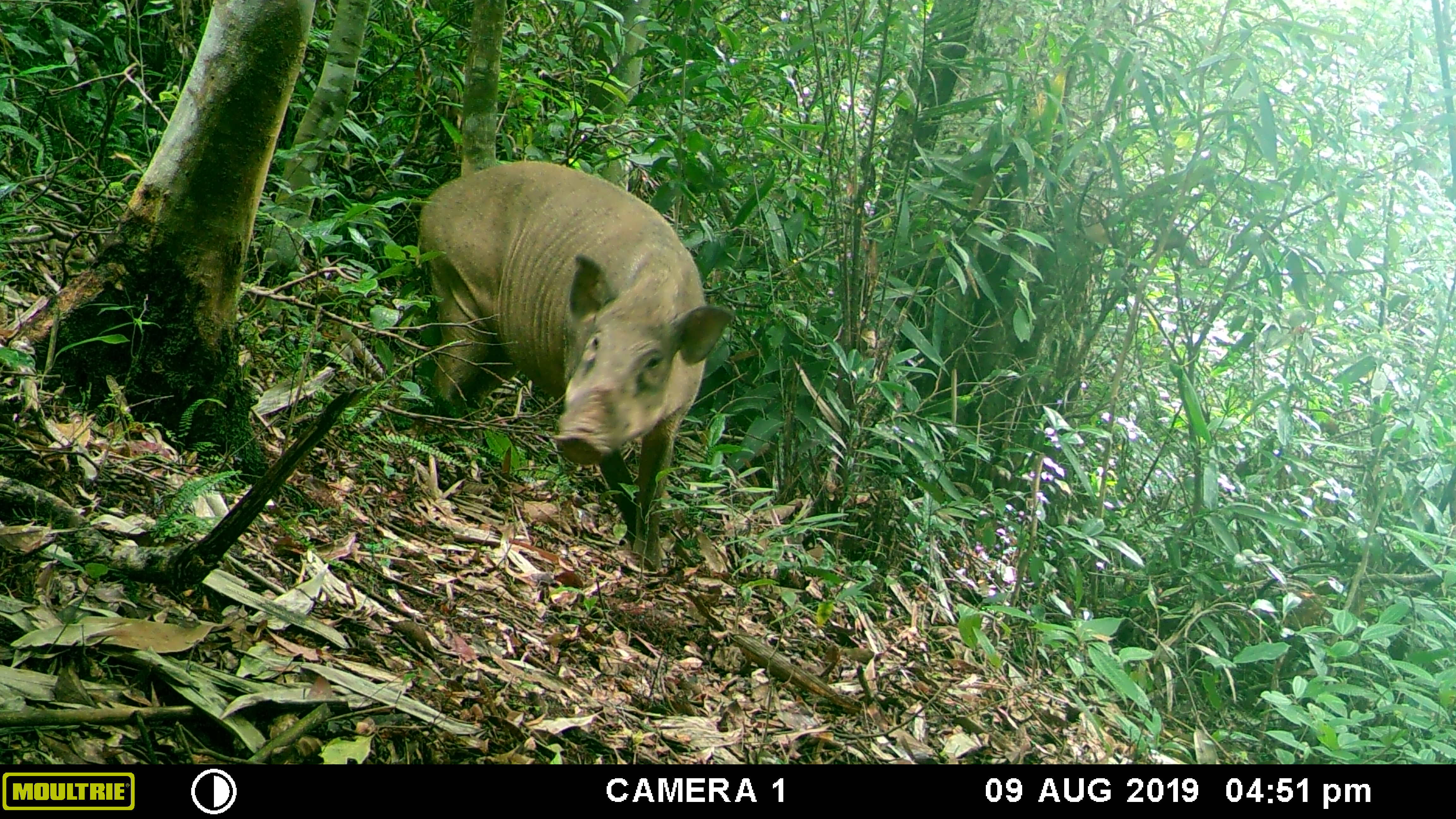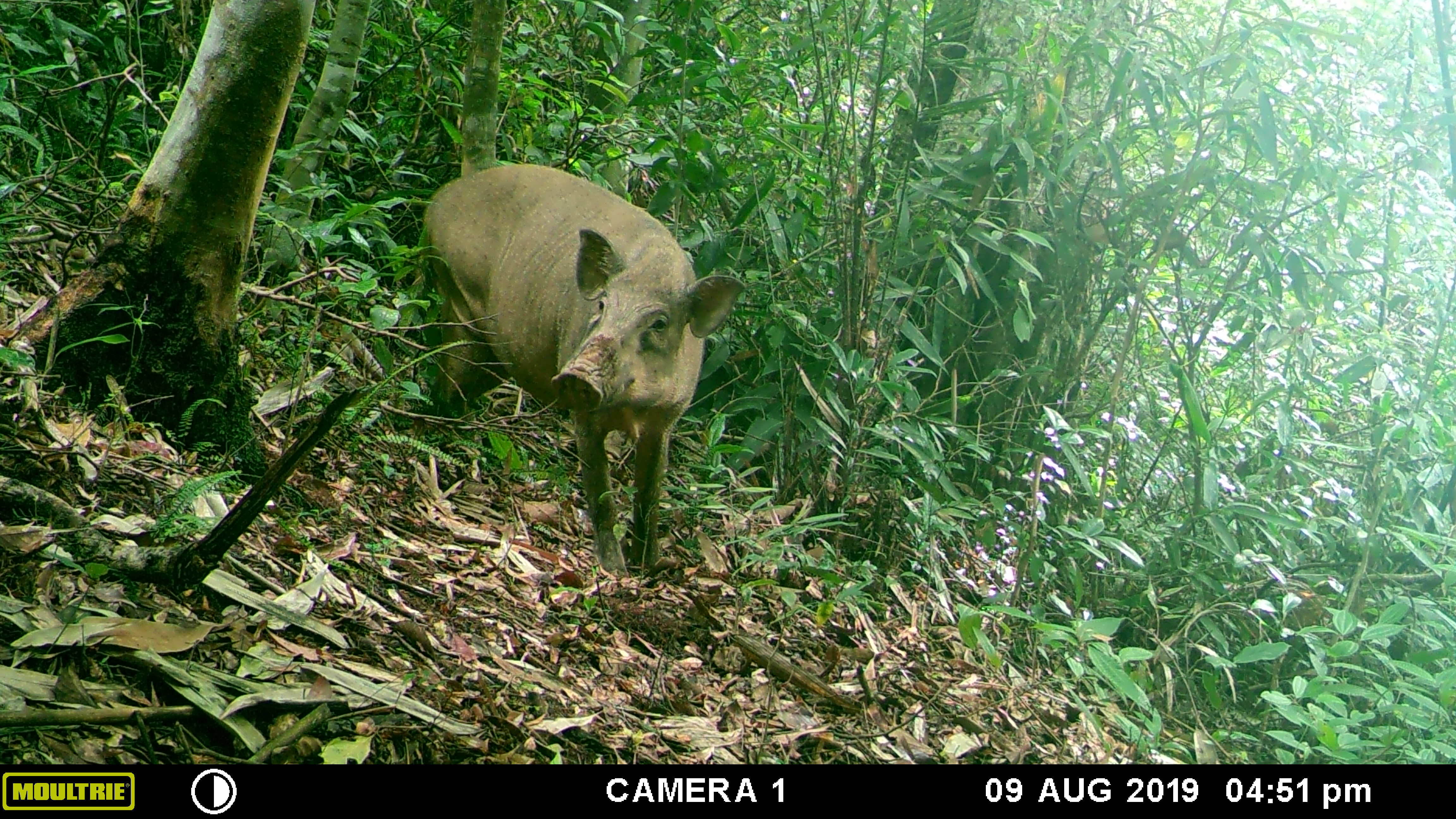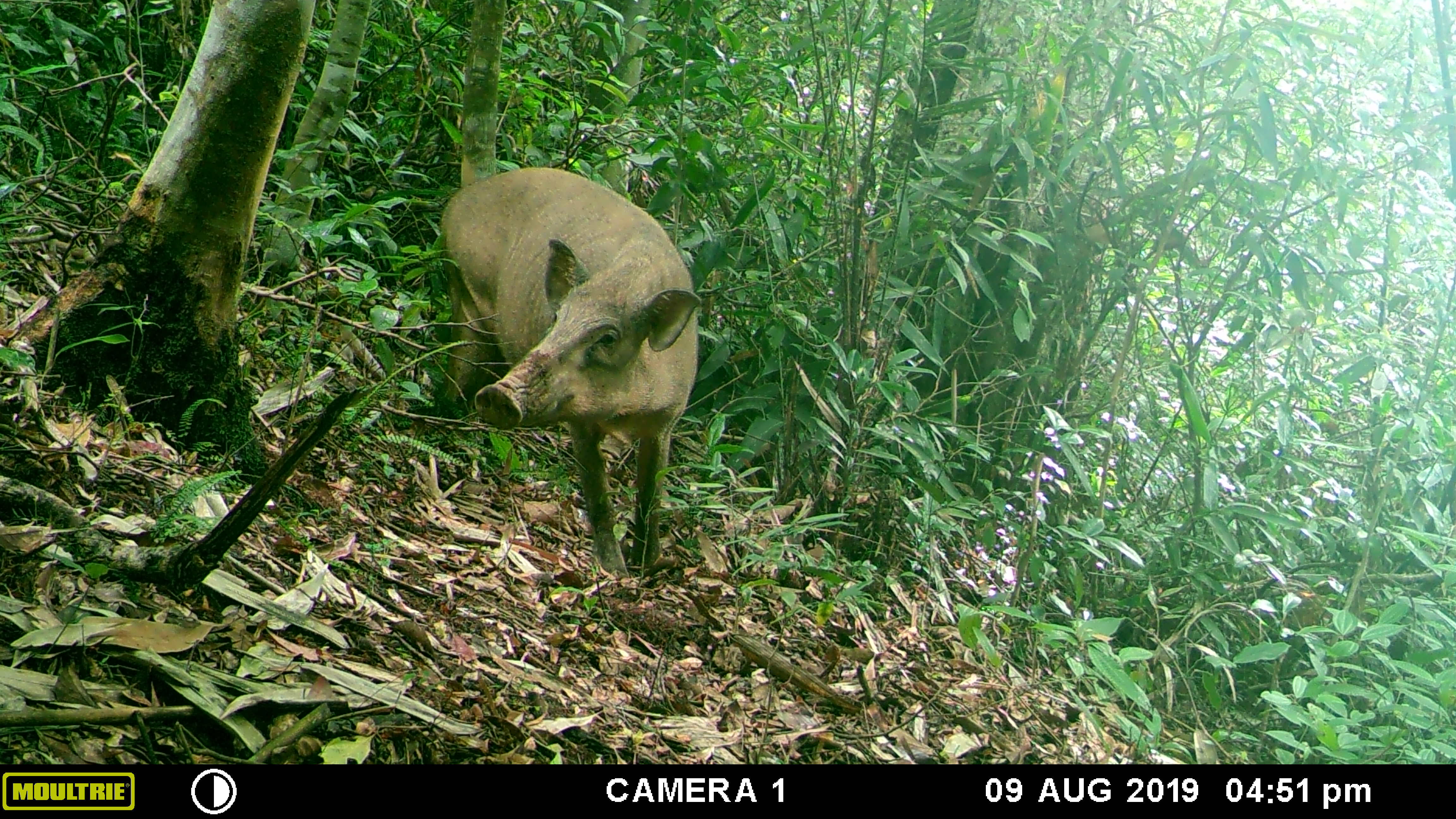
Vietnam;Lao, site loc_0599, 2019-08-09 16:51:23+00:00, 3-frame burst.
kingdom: Animalia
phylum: Chordata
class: Mammalia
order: Artiodactyla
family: Suidae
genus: Sus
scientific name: Sus scrofa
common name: eurasian wild pig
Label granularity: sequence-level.